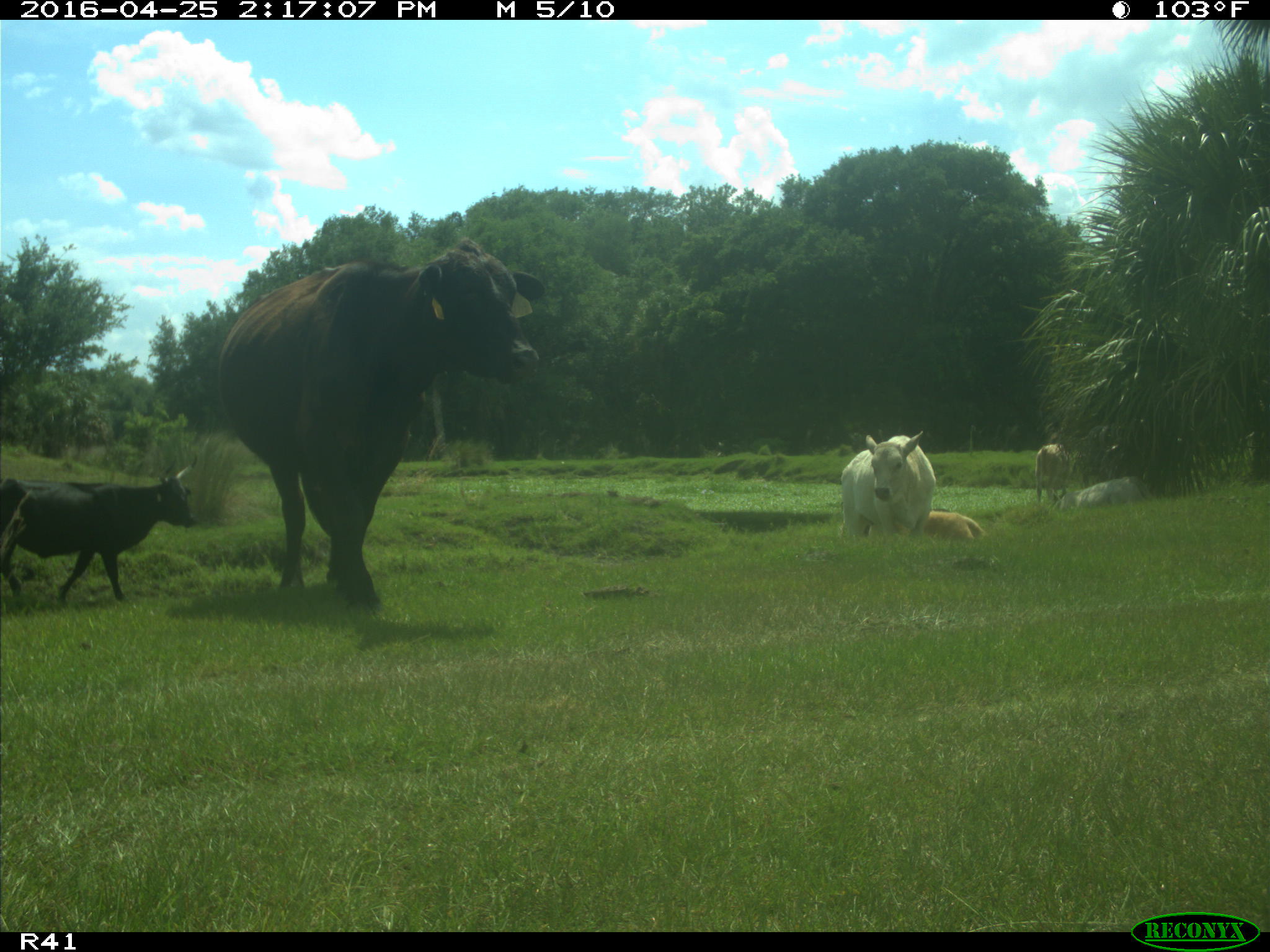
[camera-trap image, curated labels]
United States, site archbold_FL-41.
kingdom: Animalia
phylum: Chordata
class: Mammalia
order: Artiodactyla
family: Bovidae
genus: Bos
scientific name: Bos taurus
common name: domestic cow